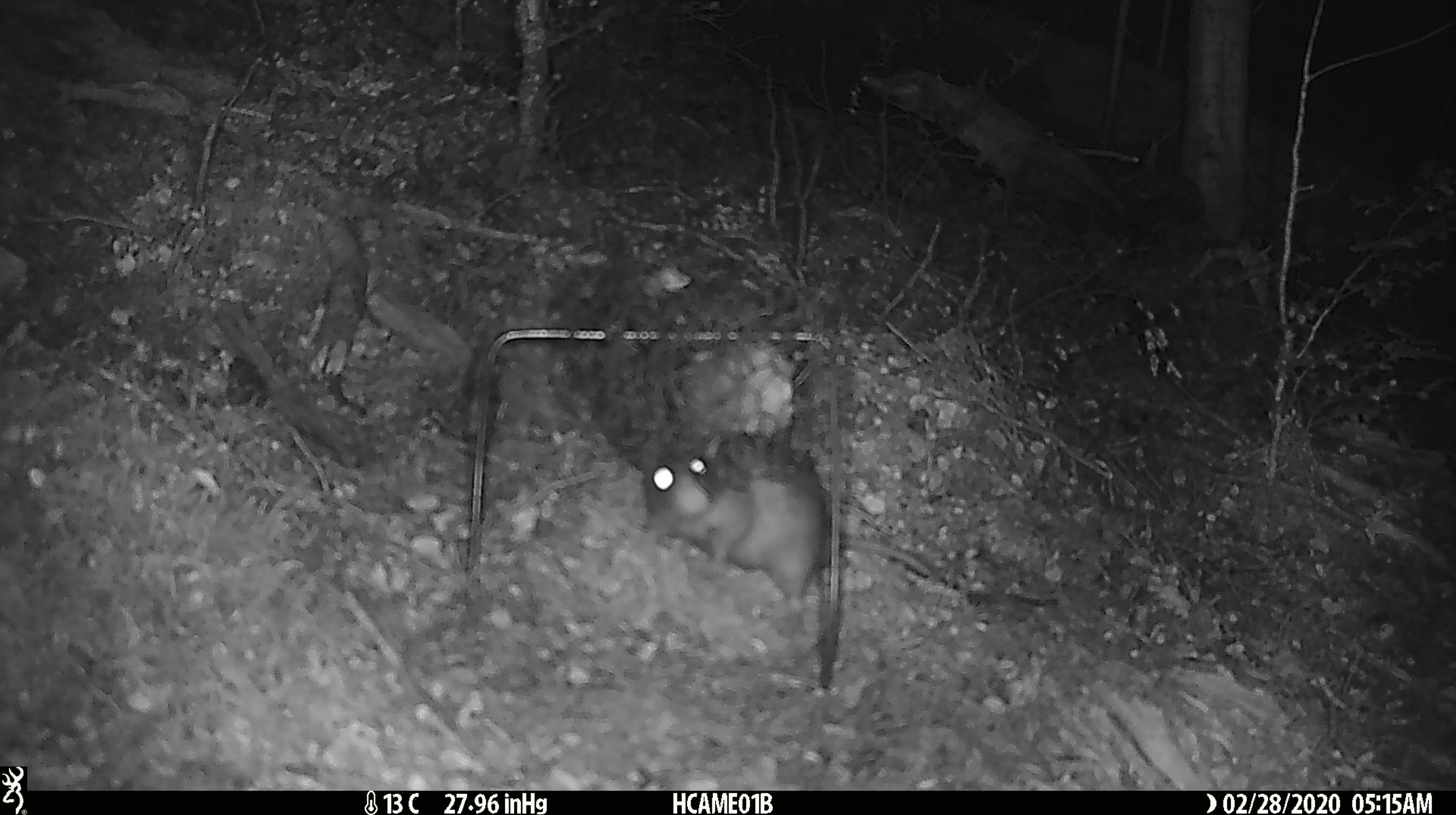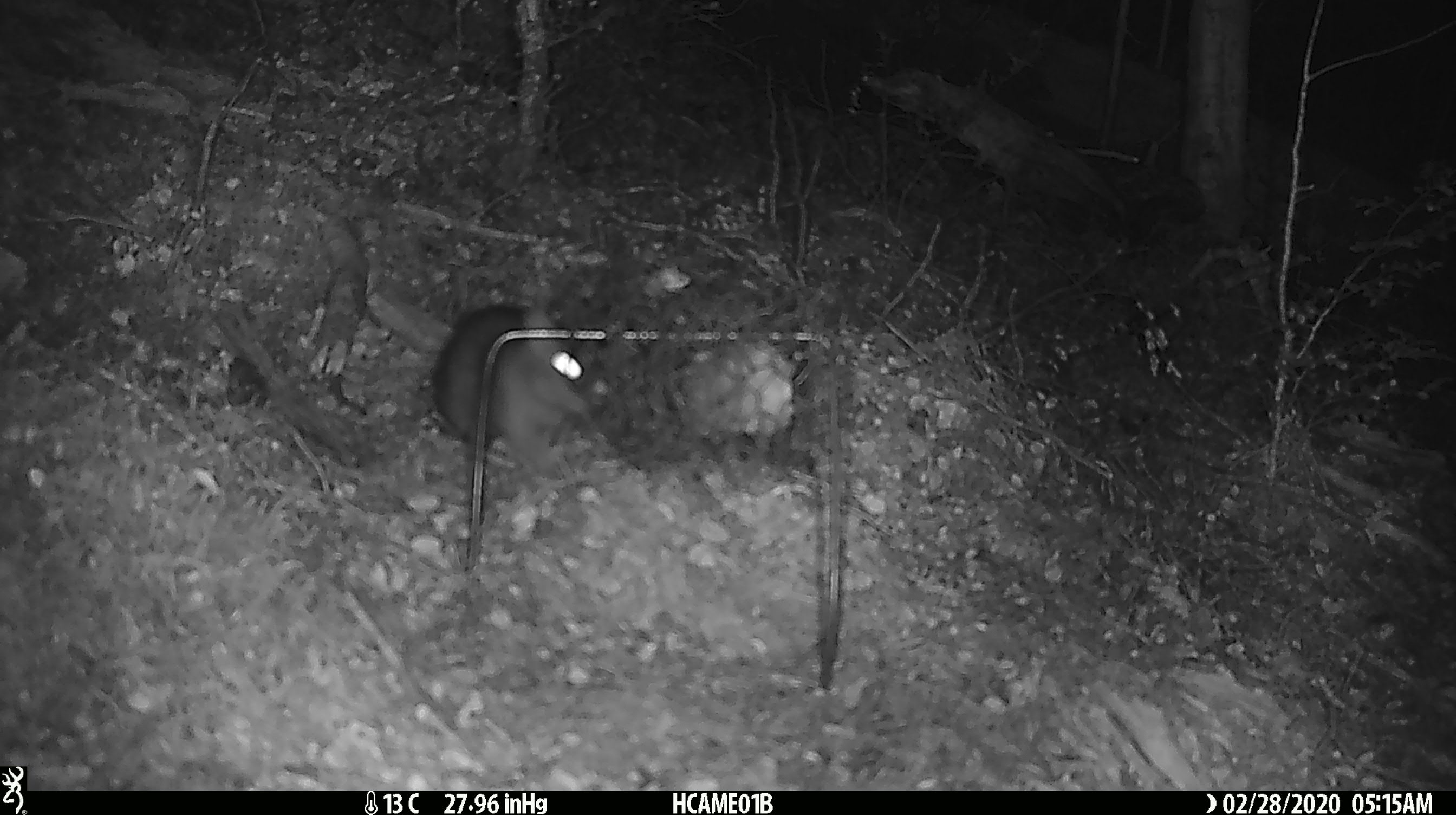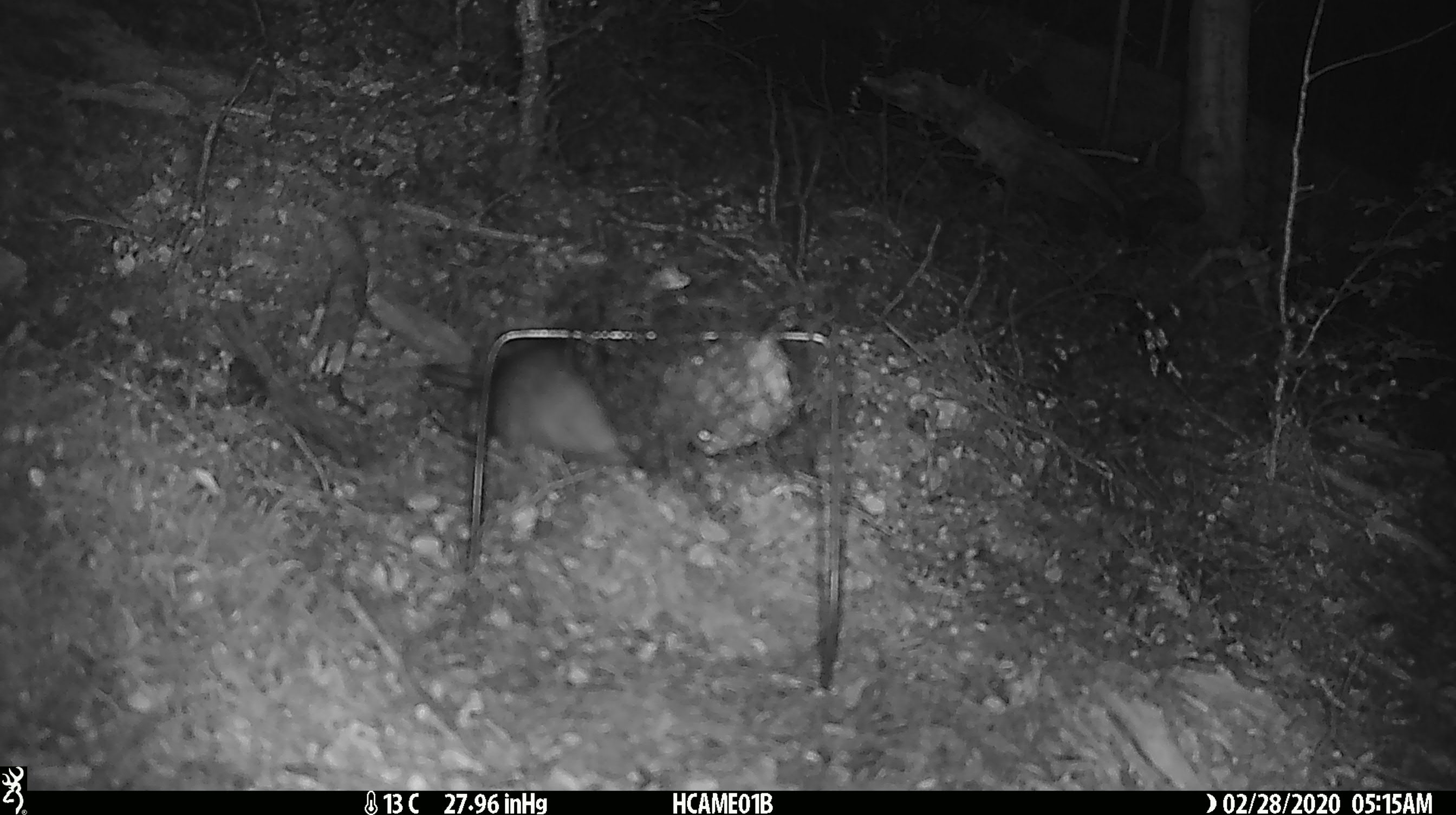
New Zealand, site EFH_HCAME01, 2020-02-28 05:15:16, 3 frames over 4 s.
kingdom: Animalia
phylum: Chordata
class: Mammalia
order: Rodentia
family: Muridae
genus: Rattus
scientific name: Rattus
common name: rat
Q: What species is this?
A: Rat (Rattus).